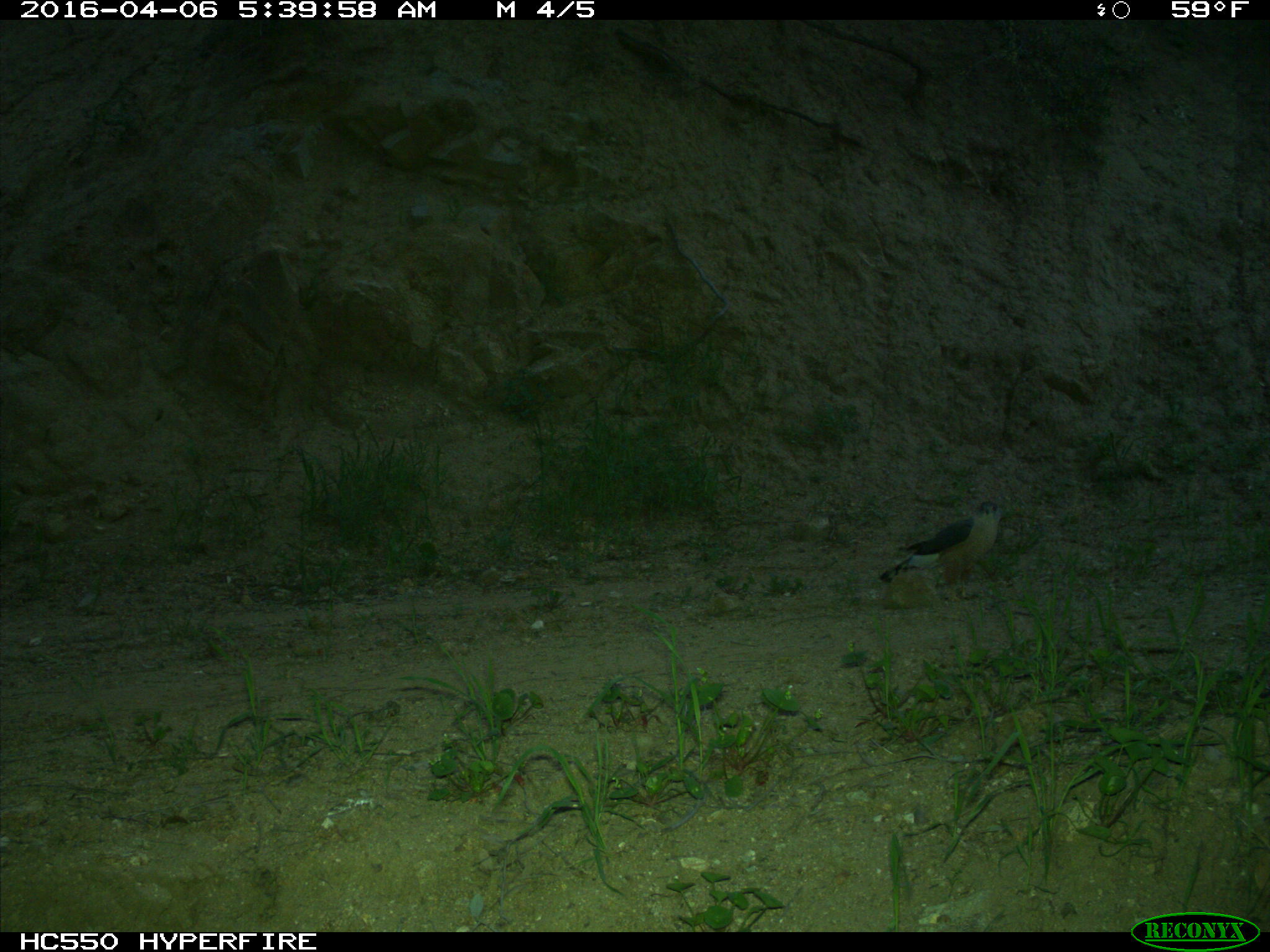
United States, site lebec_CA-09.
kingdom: Animalia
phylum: Chordata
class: Aves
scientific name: Aves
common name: birds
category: unidentified bird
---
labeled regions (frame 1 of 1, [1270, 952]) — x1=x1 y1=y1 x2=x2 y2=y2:
animal: x1=876 y1=501 x2=1018 y2=603